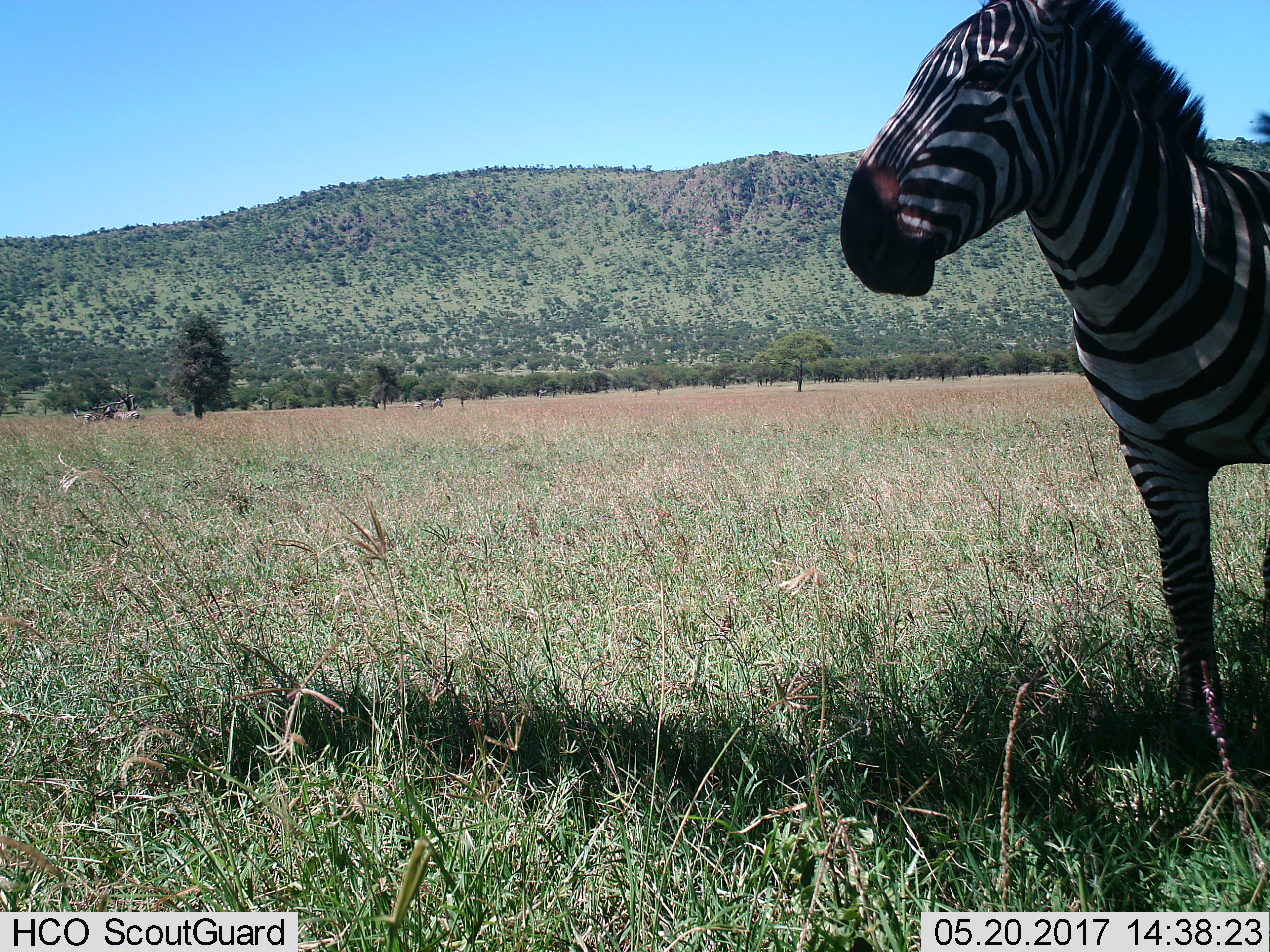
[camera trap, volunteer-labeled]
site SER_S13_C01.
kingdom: Animalia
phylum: Chordata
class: Mammalia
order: Perissodactyla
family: Equidae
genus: Equus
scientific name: Equus quagga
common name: plains zebra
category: zebraplains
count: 4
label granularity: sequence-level